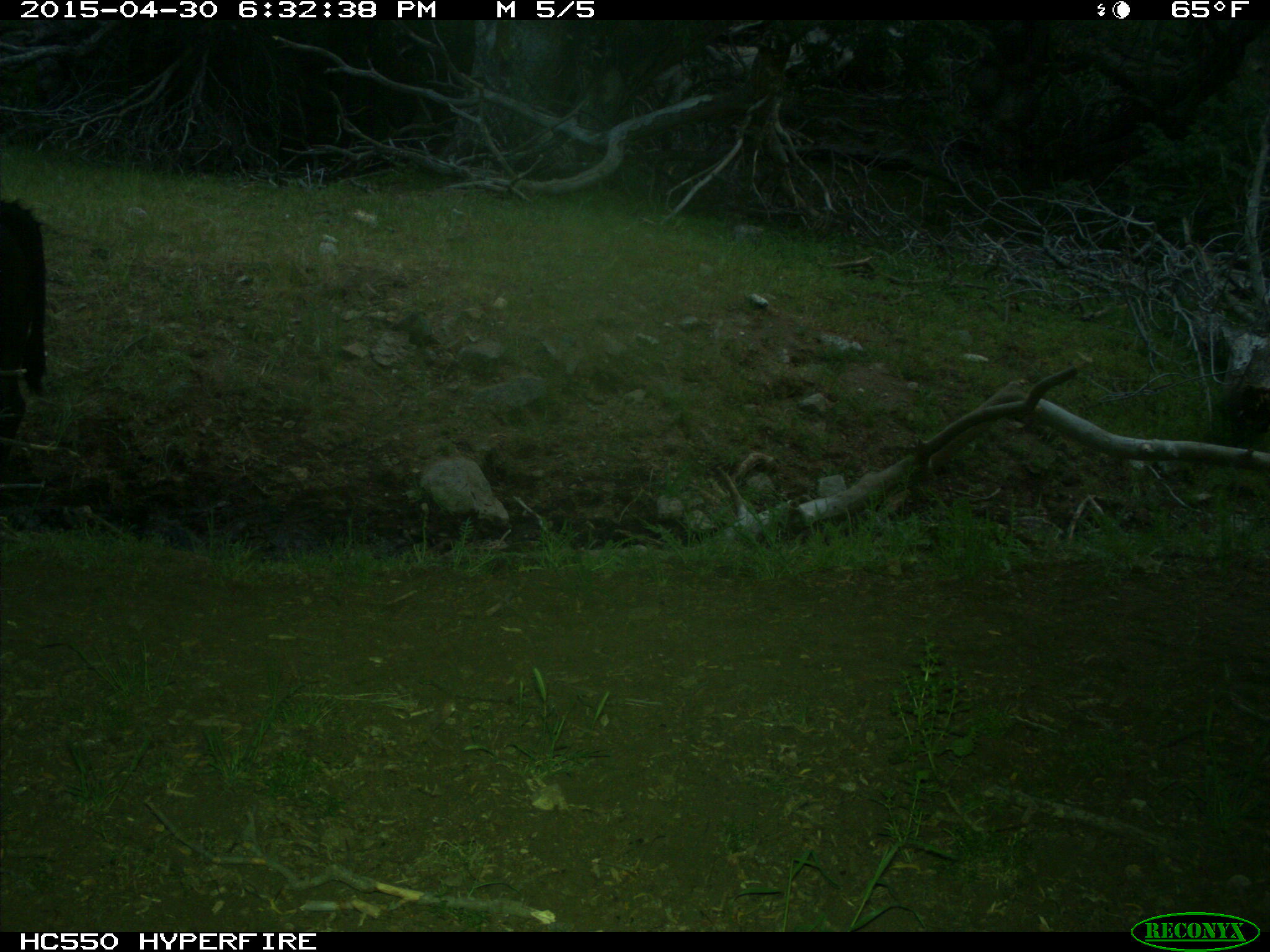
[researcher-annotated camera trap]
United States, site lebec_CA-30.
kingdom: Animalia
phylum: Chordata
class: Mammalia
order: Artiodactyla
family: Bovidae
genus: Bos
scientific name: Bos taurus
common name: domestic cow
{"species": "Bos taurus (domestic cow)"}